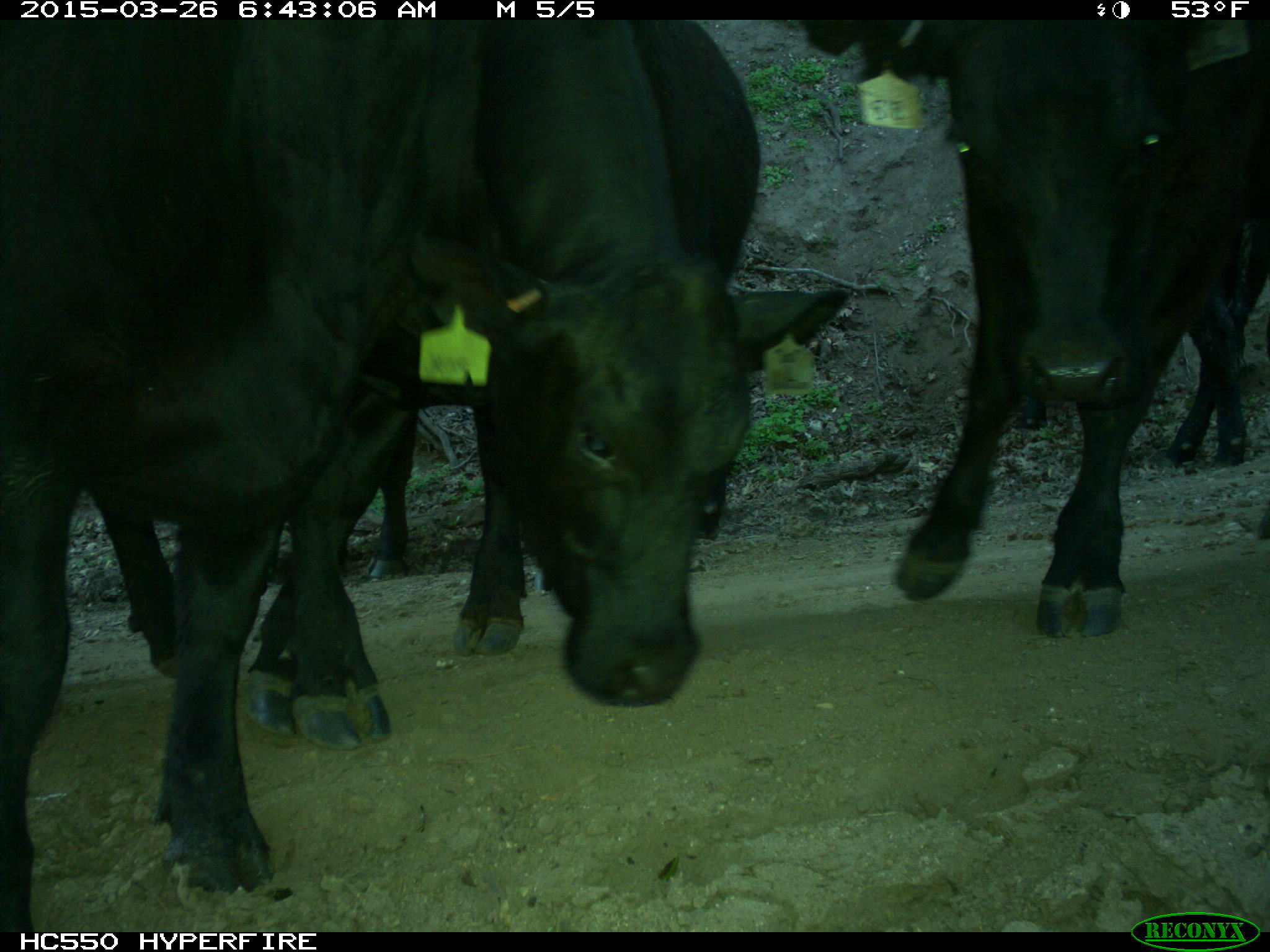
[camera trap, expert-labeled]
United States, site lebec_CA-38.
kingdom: Animalia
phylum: Chordata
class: Mammalia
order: Artiodactyla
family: Bovidae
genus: Bos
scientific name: Bos taurus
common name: domestic cow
Bos taurus (domestic cow).